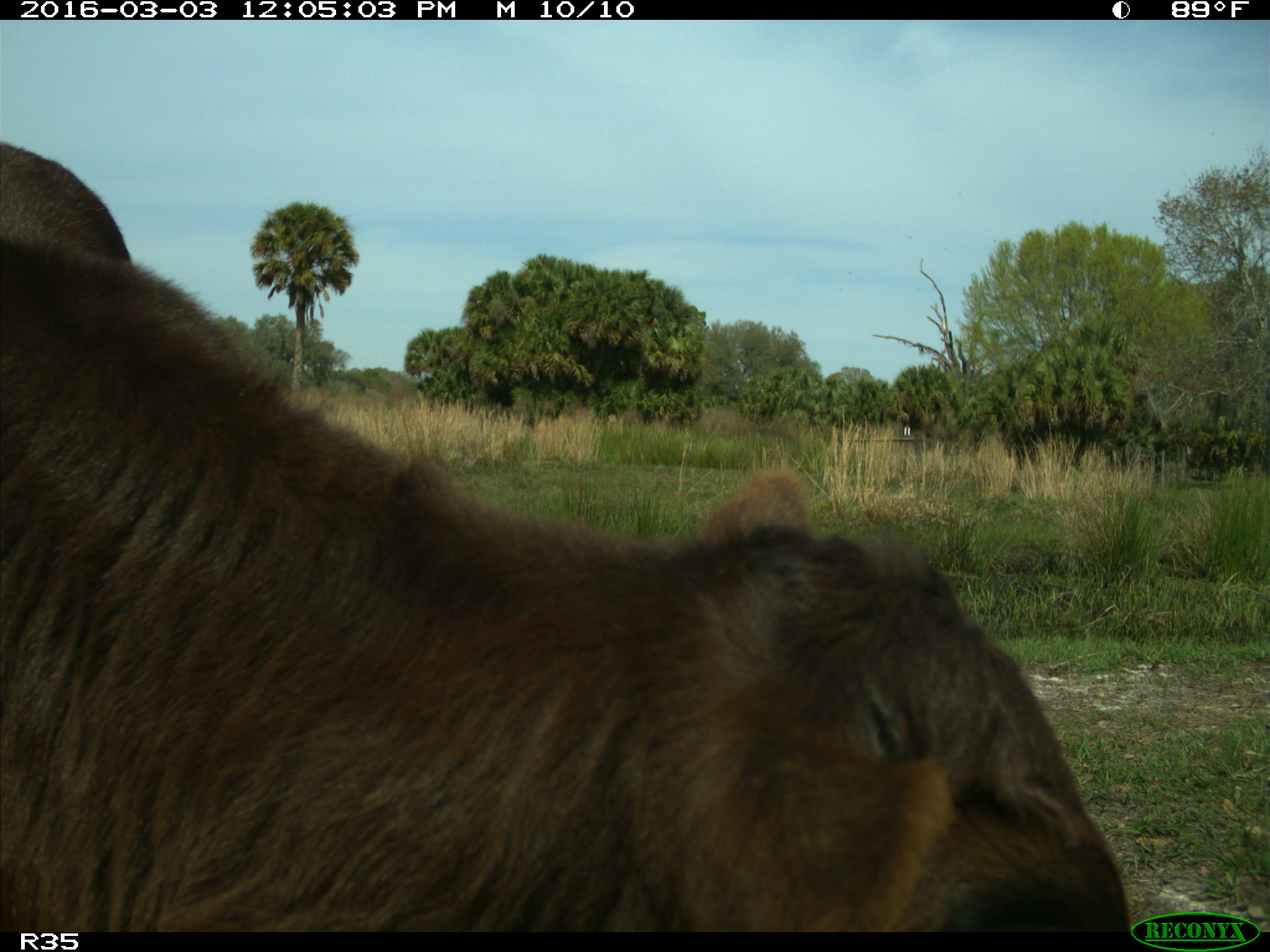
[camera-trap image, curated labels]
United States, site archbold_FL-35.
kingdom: Animalia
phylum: Chordata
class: Mammalia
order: Artiodactyla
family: Bovidae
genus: Bos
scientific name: Bos taurus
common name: domestic cow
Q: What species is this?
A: Bos taurus (domestic cow).